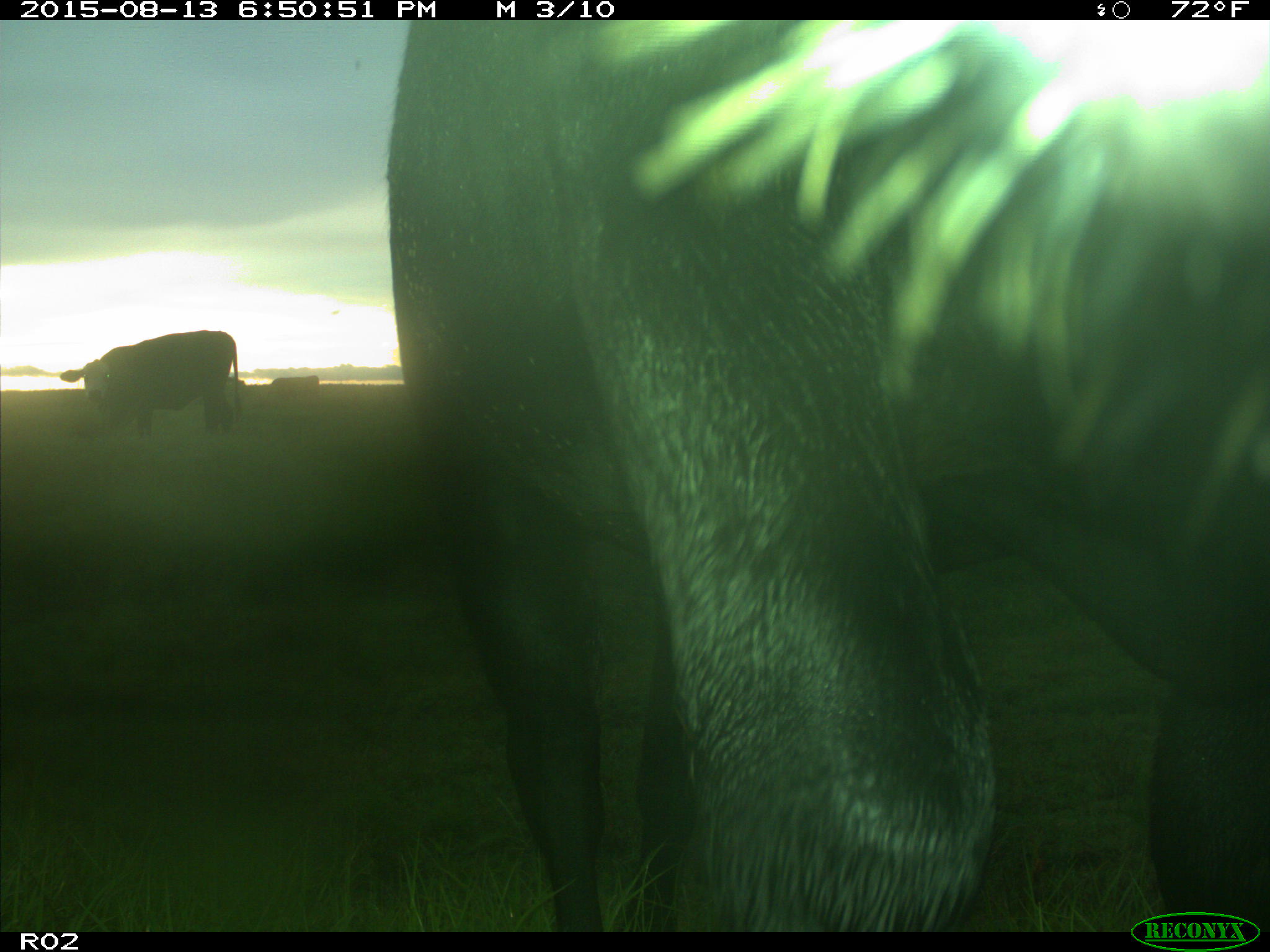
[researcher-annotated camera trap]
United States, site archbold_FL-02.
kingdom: Animalia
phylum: Chordata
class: Mammalia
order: Artiodactyla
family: Bovidae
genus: Bos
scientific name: Bos taurus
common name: domestic cow